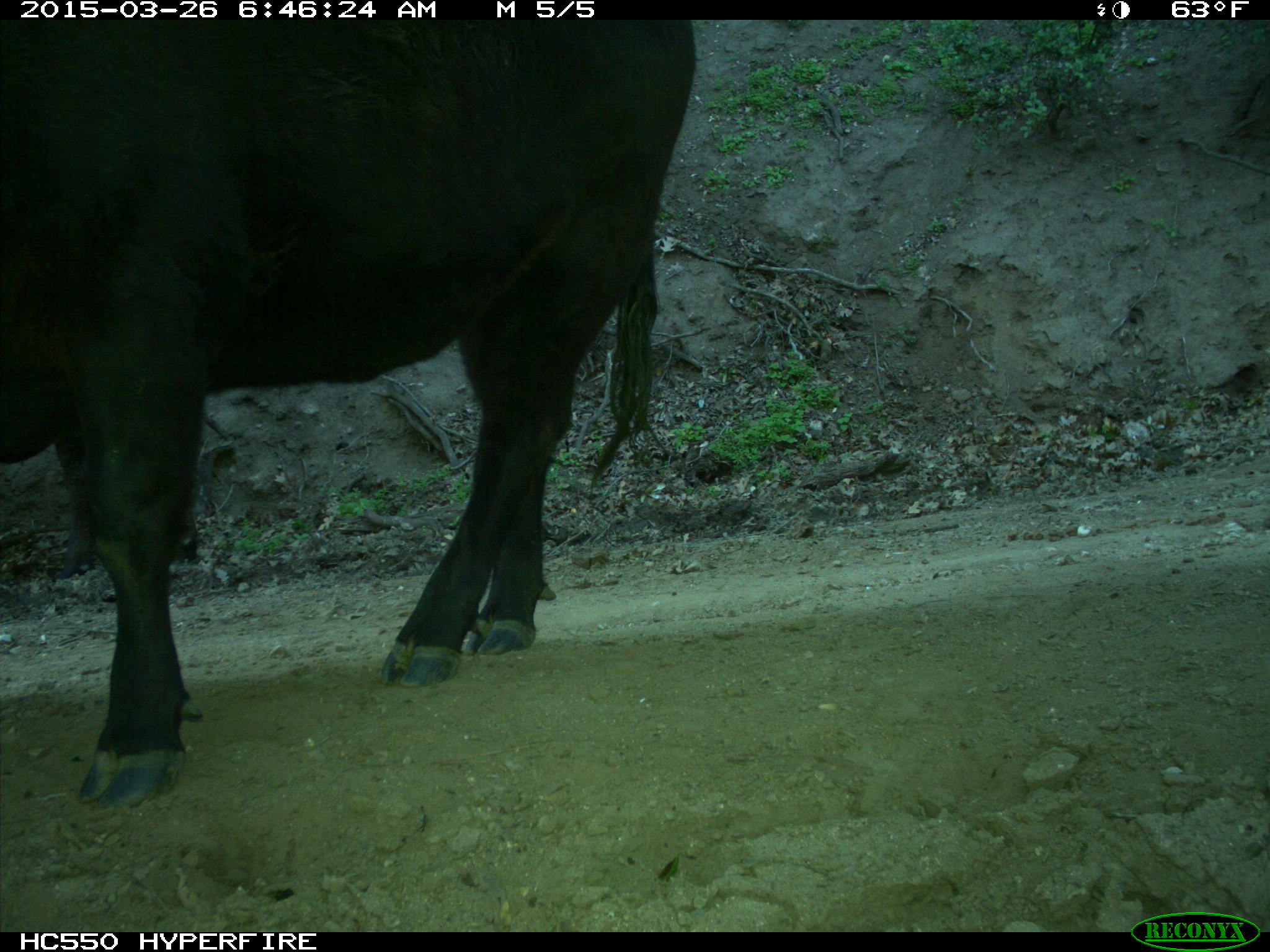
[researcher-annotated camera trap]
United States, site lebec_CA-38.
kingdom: Animalia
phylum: Chordata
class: Mammalia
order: Artiodactyla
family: Bovidae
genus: Bos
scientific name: Bos taurus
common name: domestic cow